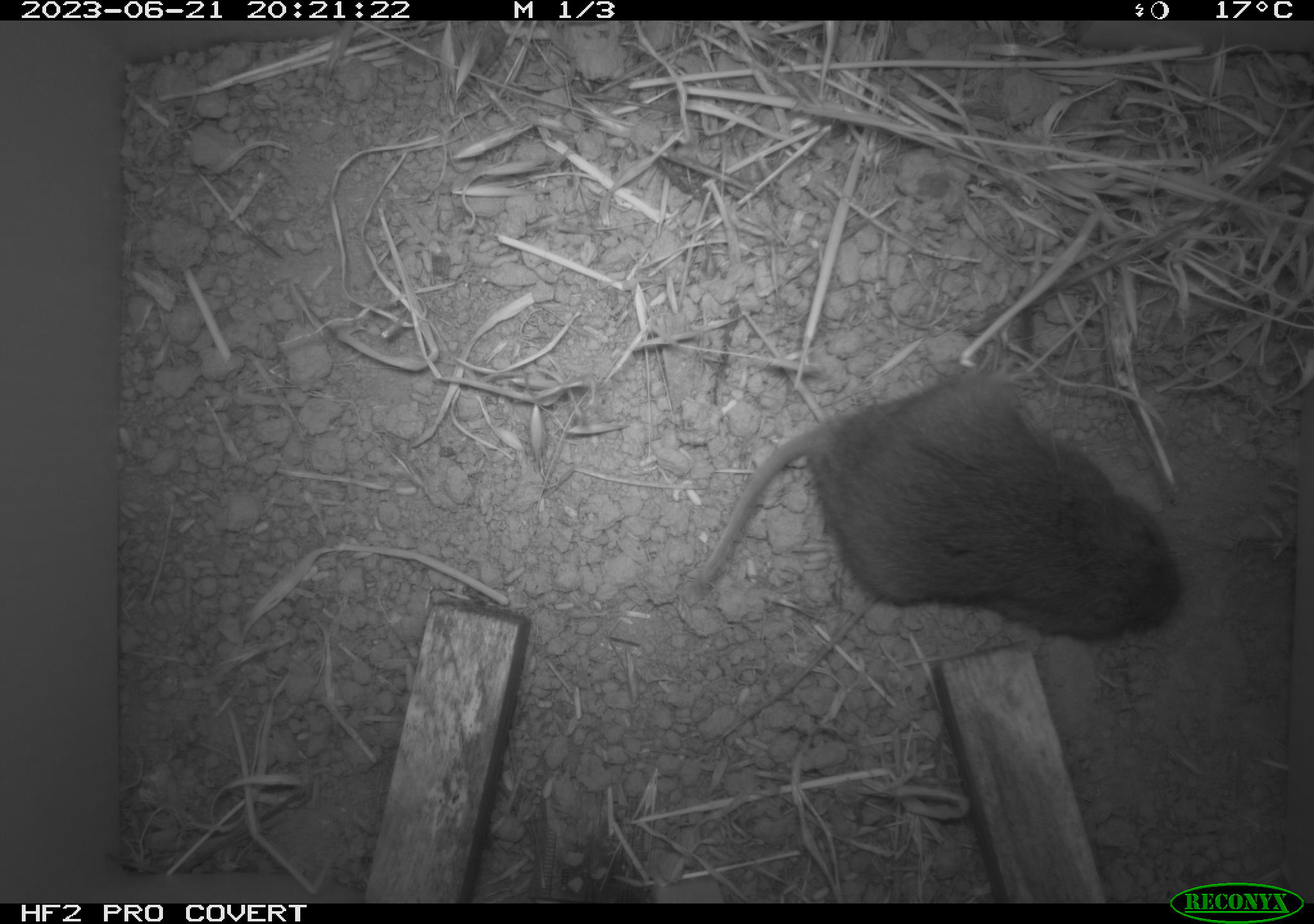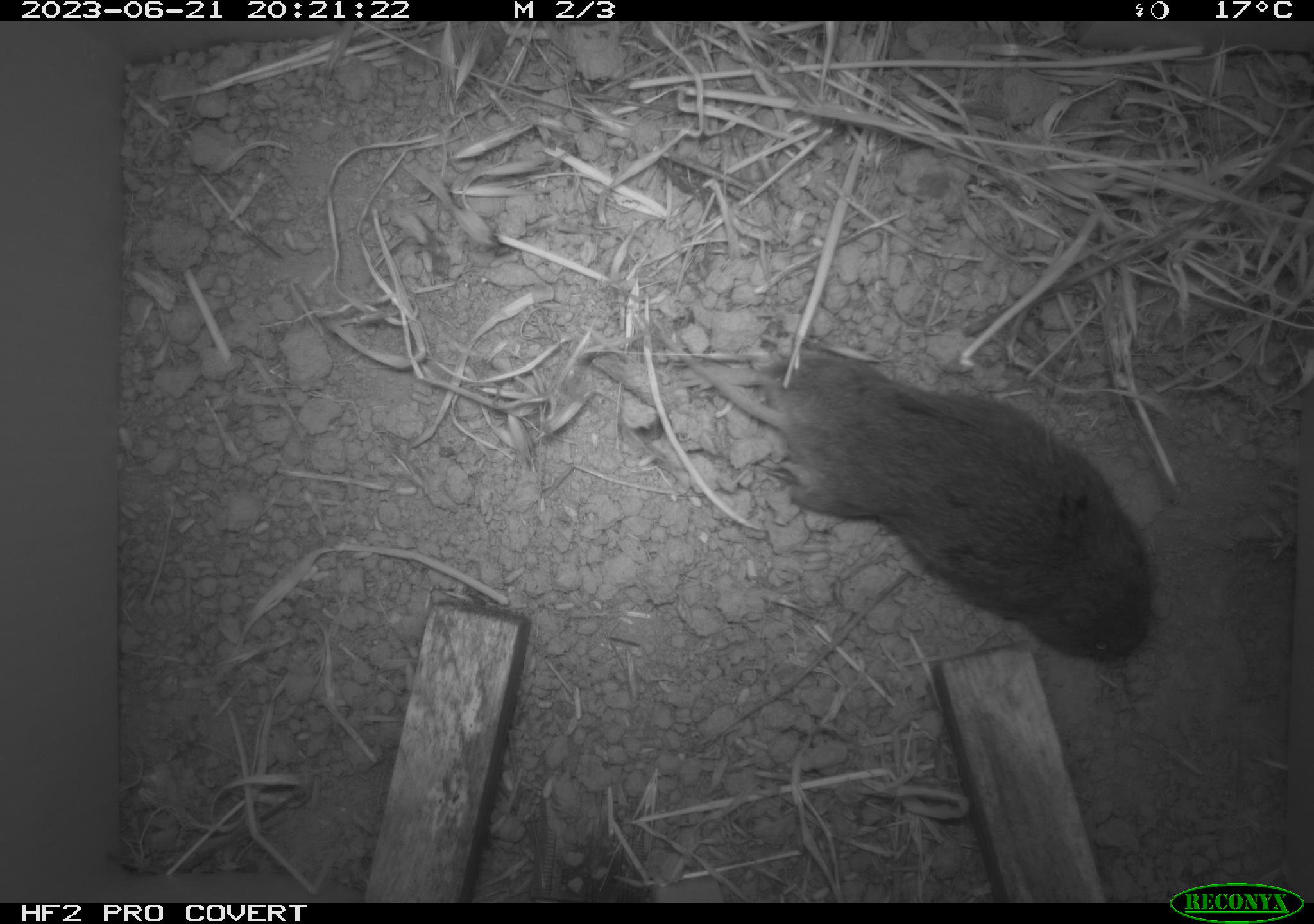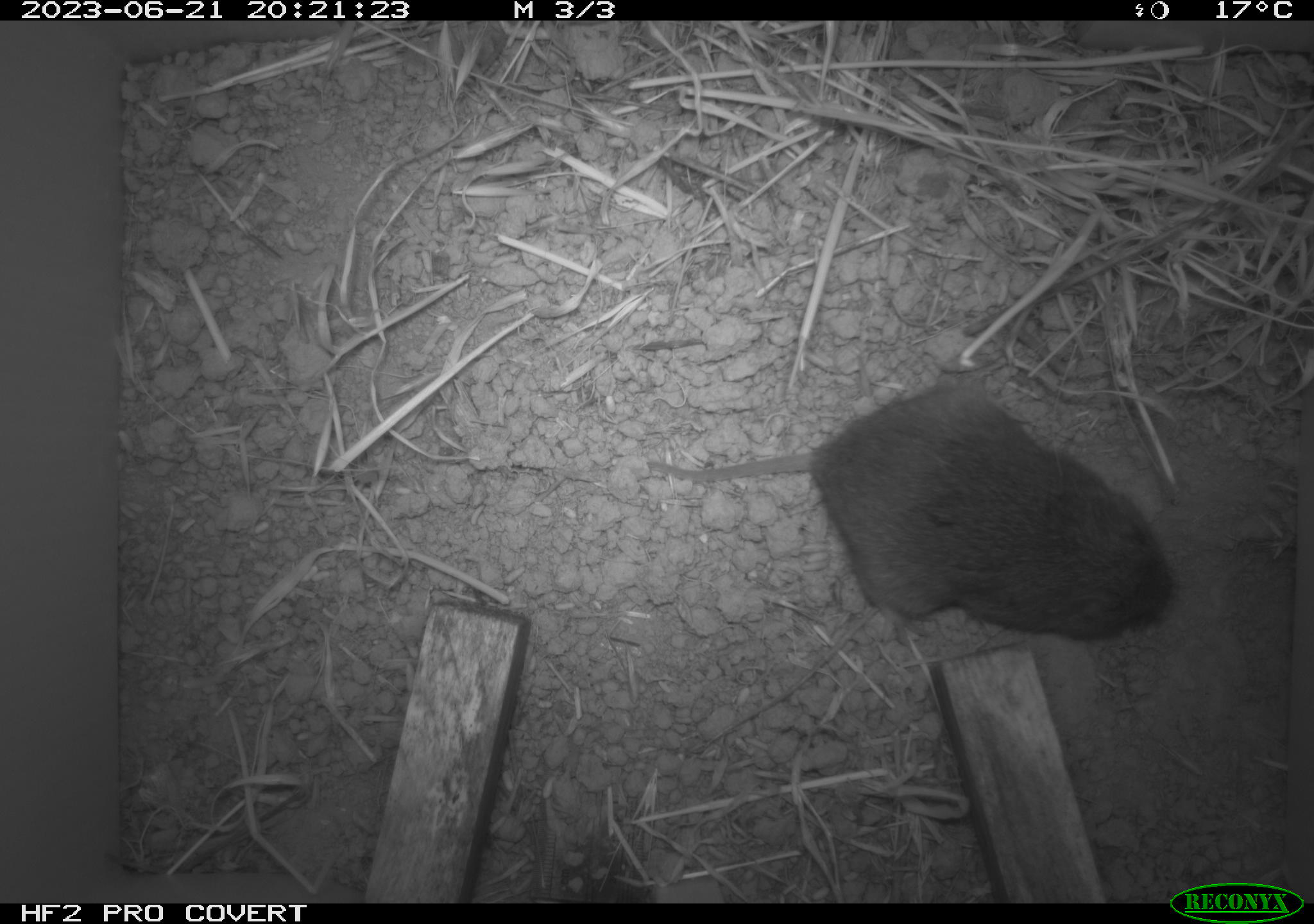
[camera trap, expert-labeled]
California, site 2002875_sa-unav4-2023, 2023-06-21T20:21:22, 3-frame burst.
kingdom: Animalia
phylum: Chordata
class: Mammalia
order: Rodentia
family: Cricetidae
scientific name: Arvicolinae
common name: voles, lemmings, and muskrats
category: arvicolinae subfamily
Arvicolinae subfamily (voles, lemmings, and muskrats) (Arvicolinae).